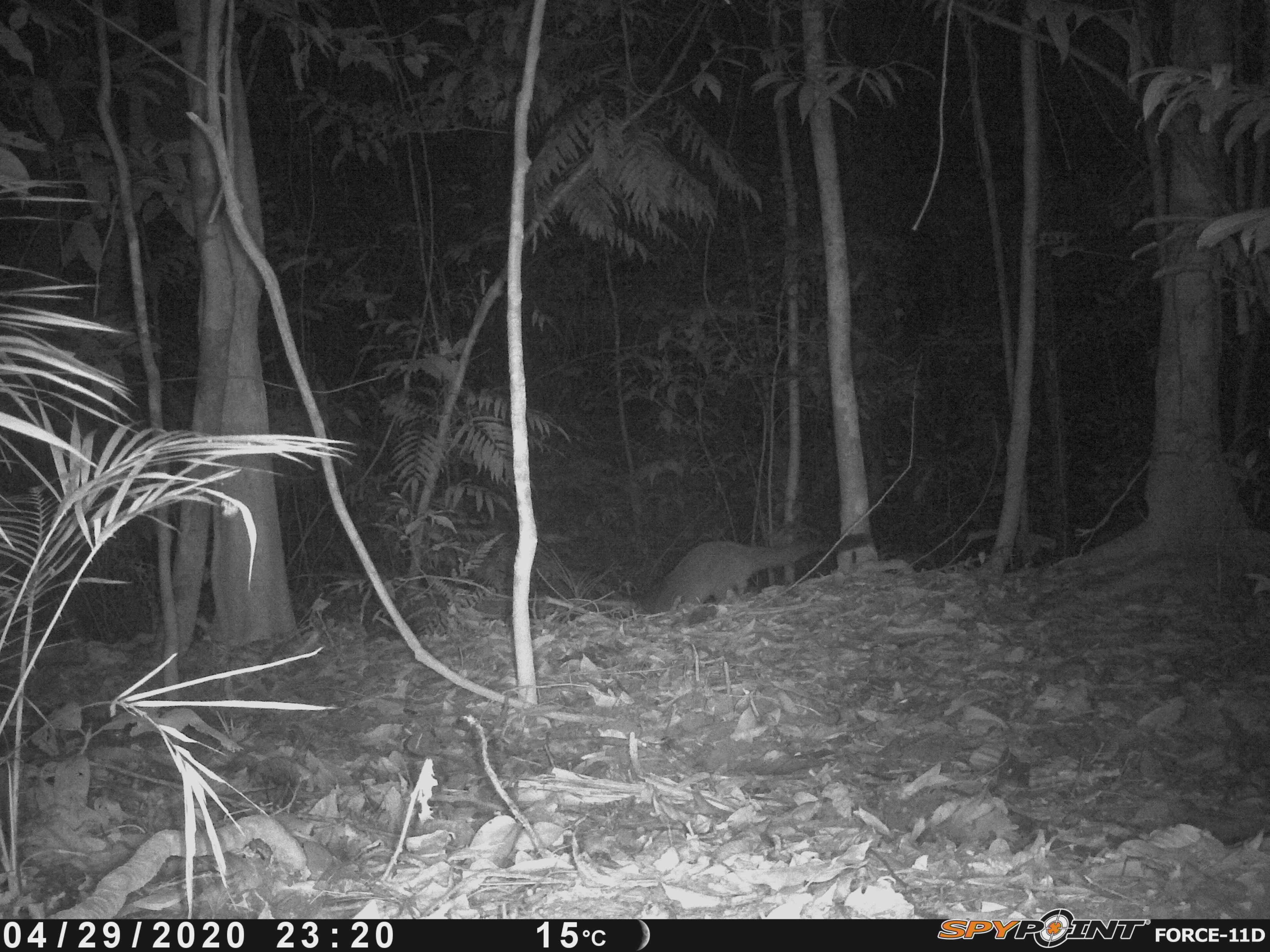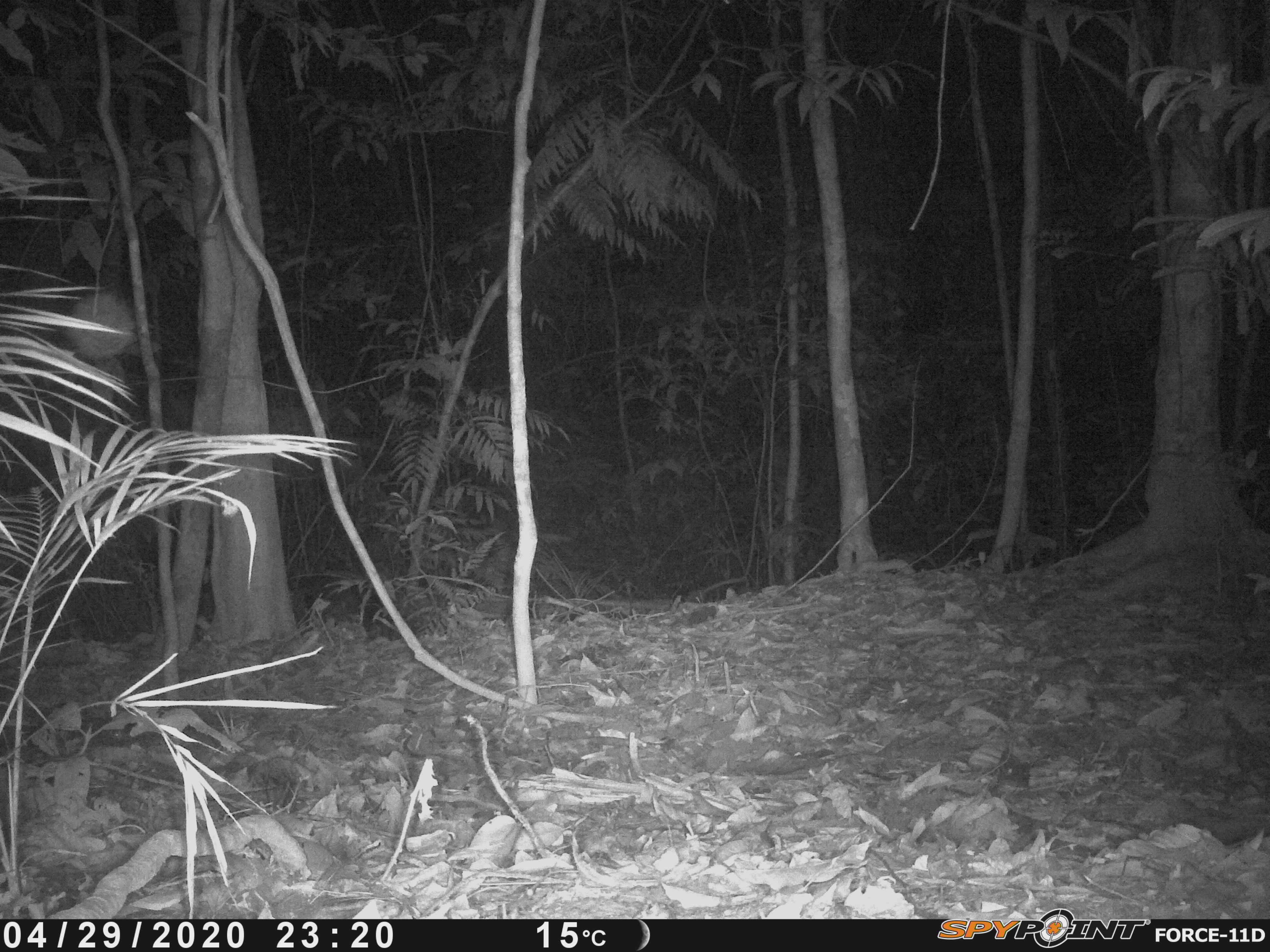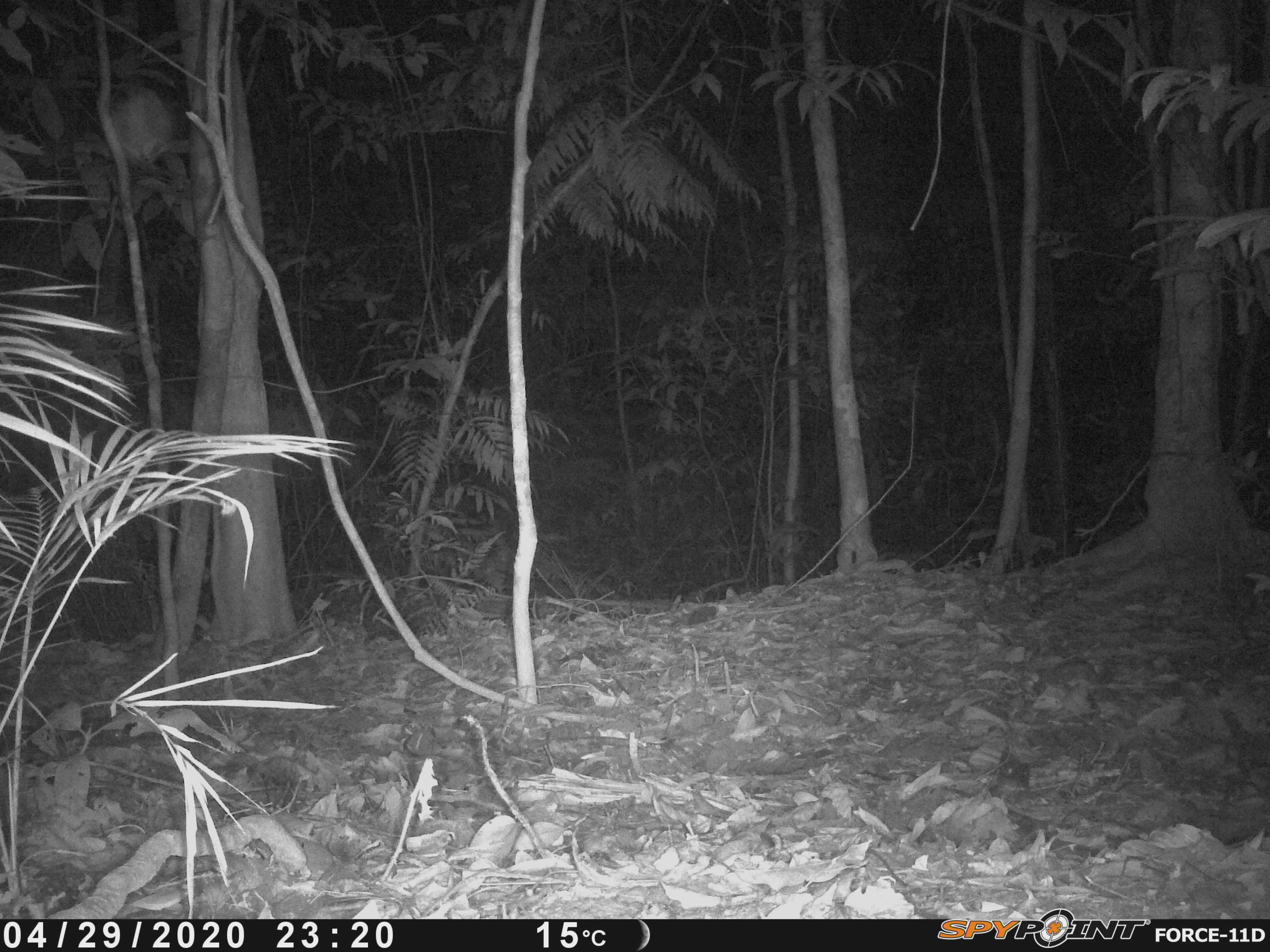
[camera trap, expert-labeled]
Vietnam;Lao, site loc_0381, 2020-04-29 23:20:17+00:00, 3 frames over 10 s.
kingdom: Animalia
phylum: Chordata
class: Mammalia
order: Carnivora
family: Viverridae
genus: Paguma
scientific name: Paguma larvata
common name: masked palm civet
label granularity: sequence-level